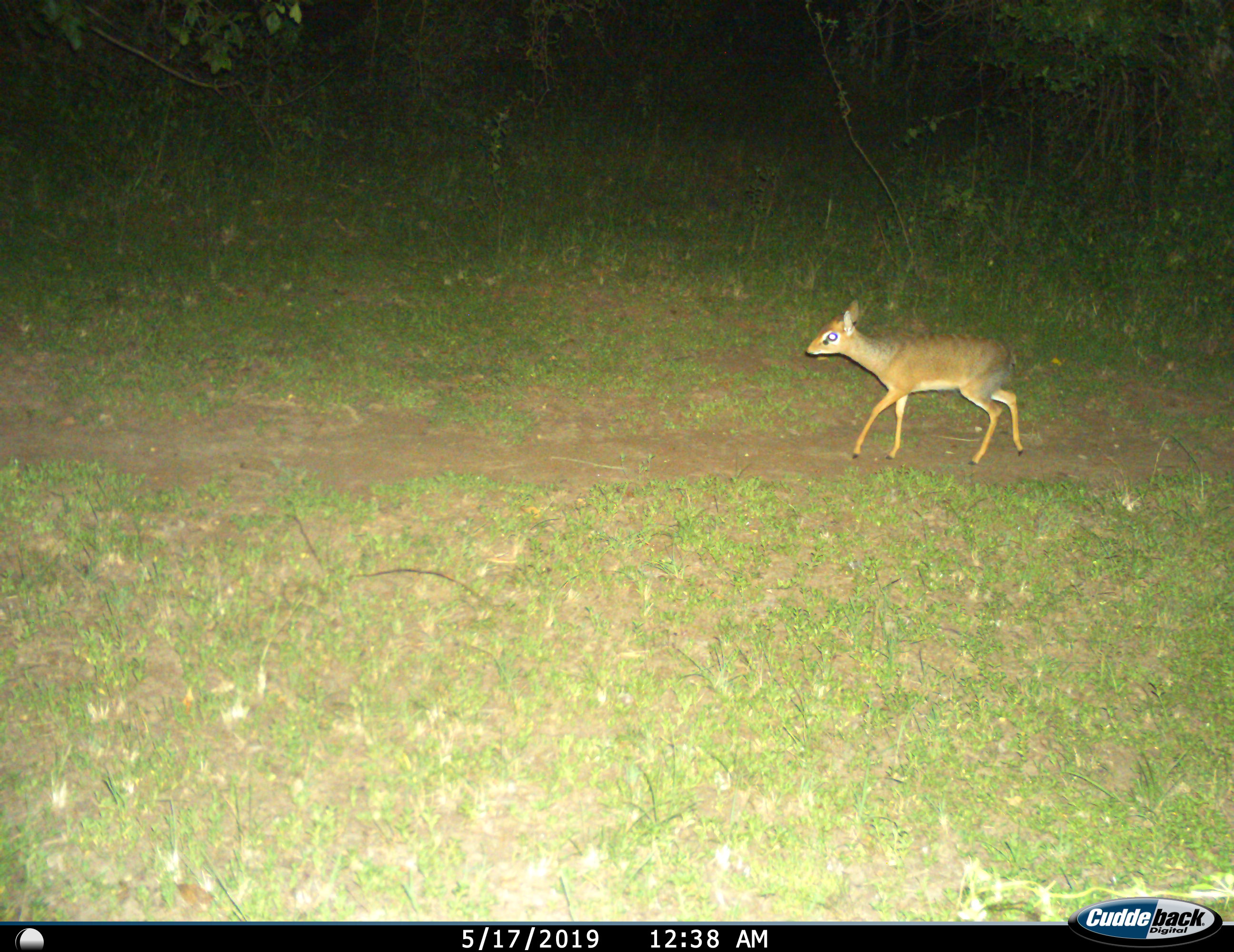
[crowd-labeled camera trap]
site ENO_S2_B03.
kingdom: Animalia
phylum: Chordata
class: Mammalia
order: Artiodactyla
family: Bovidae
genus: Madoqua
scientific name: Madoqua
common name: dik-dik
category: dikdik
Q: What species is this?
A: Dikdik (dik-dik) (Madoqua).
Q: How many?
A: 1.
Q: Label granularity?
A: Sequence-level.